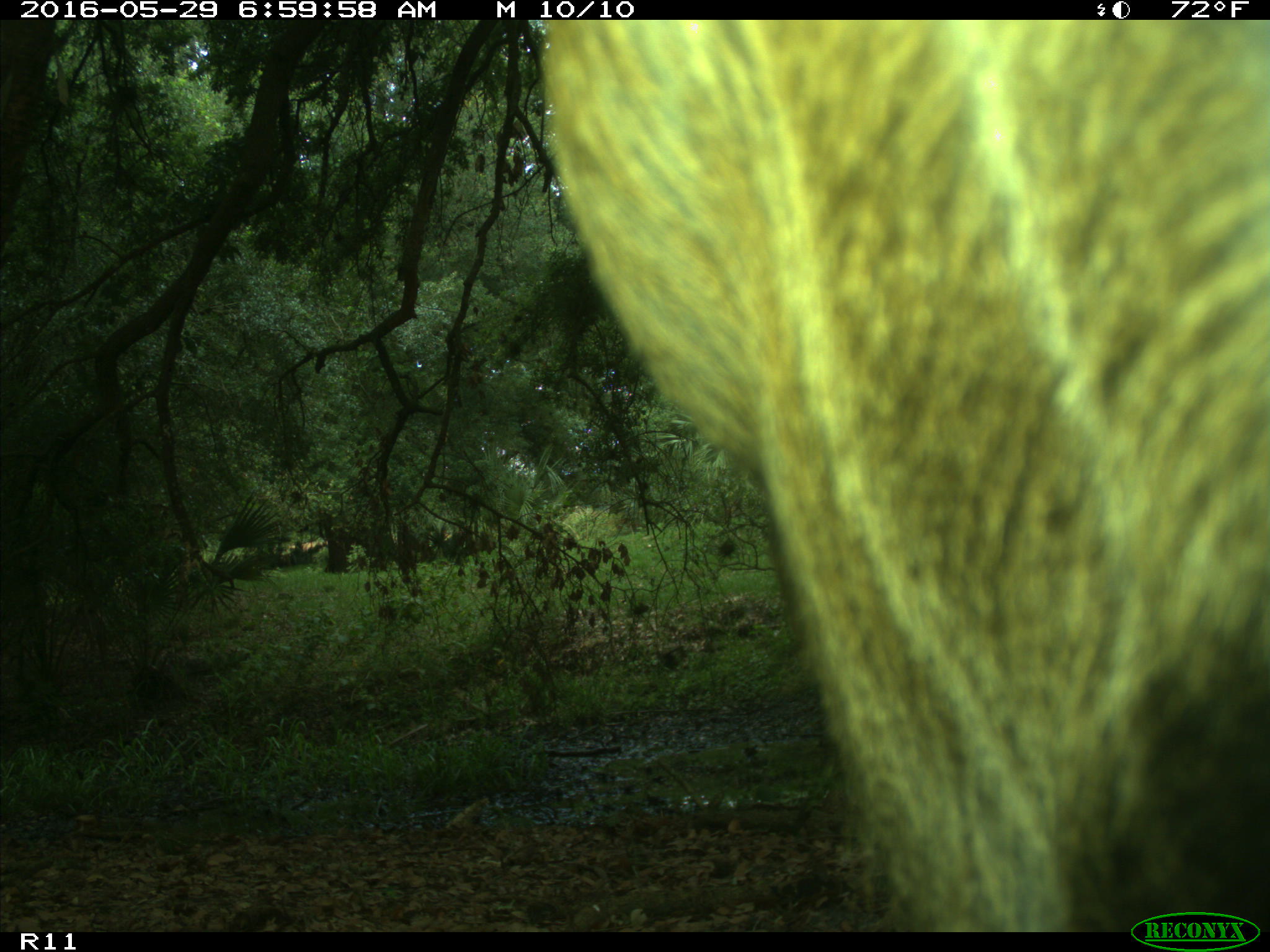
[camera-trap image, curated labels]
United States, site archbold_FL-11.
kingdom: Animalia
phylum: Chordata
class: Mammalia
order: Artiodactyla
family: Bovidae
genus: Bos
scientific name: Bos taurus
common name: domestic cow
Bos taurus (domestic cow).